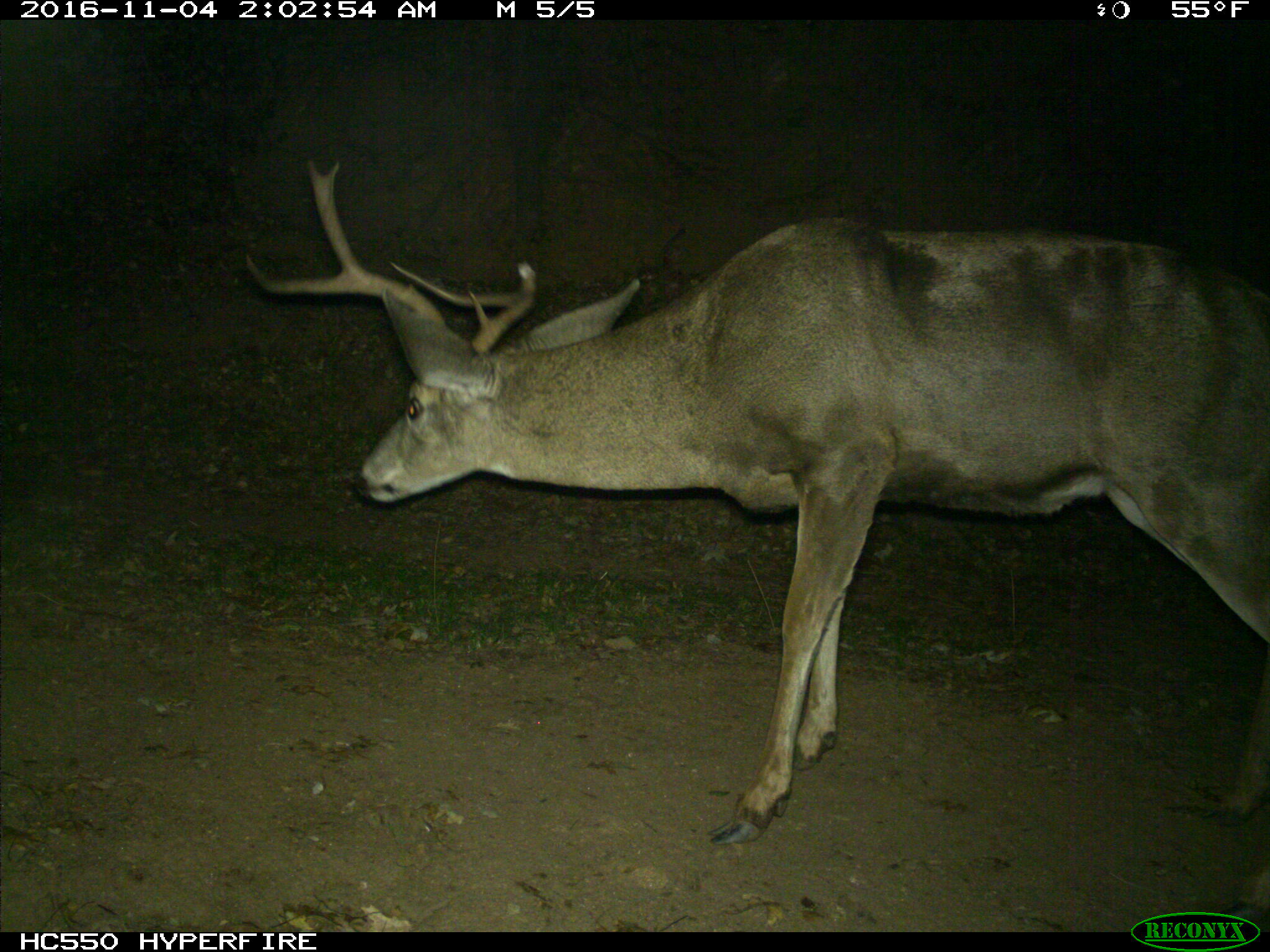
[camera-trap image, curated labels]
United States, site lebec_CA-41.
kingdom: Animalia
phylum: Chordata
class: Mammalia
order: Artiodactyla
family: Cervidae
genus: Odocoileus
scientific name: Odocoileus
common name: deer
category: unidentified deer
Unidentified deer (deer) (Odocoileus).